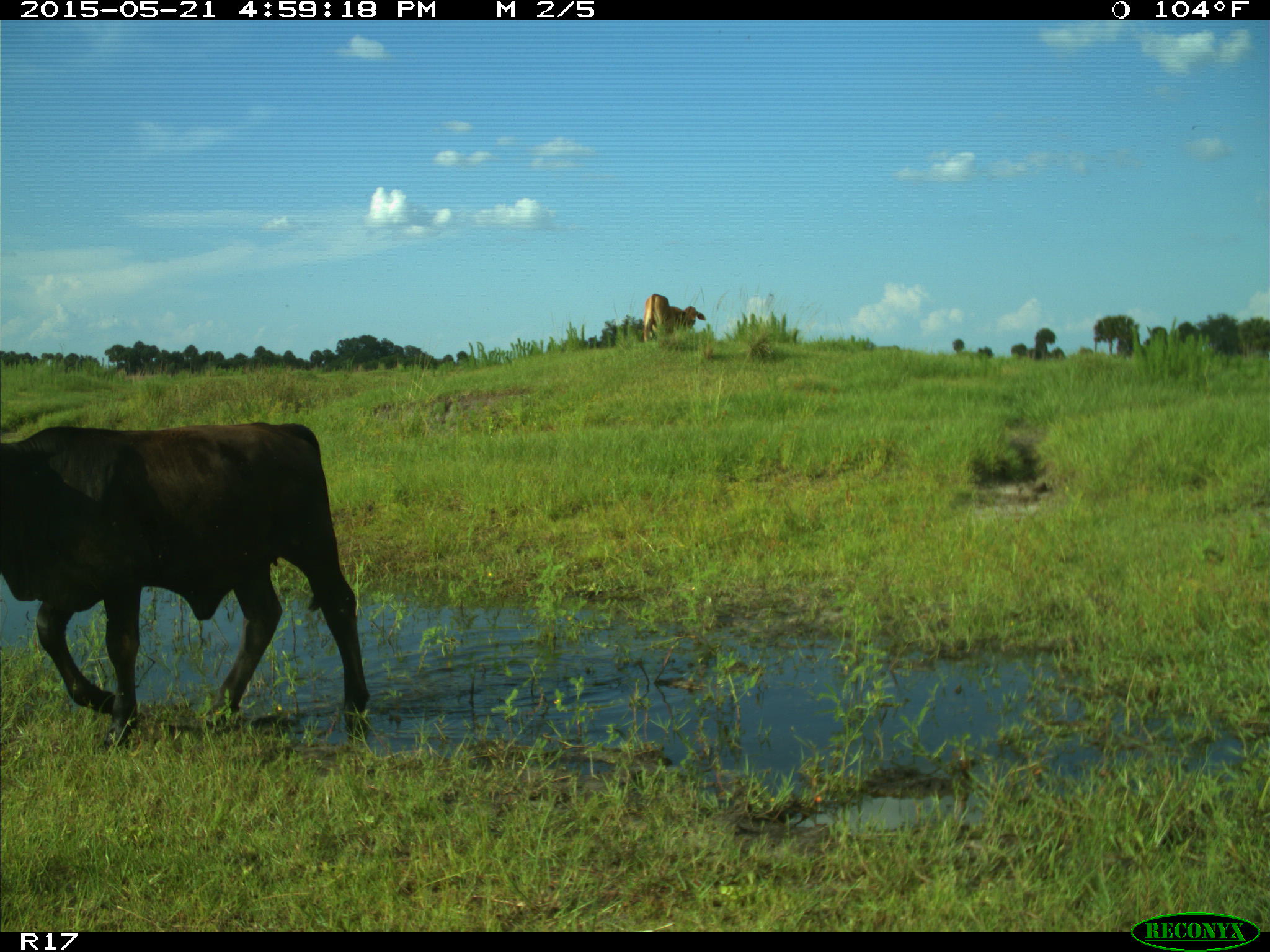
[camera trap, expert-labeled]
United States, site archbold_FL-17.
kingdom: Animalia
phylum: Chordata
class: Mammalia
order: Artiodactyla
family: Bovidae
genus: Bos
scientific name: Bos taurus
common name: domestic cow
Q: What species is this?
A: Bos taurus (domestic cow).